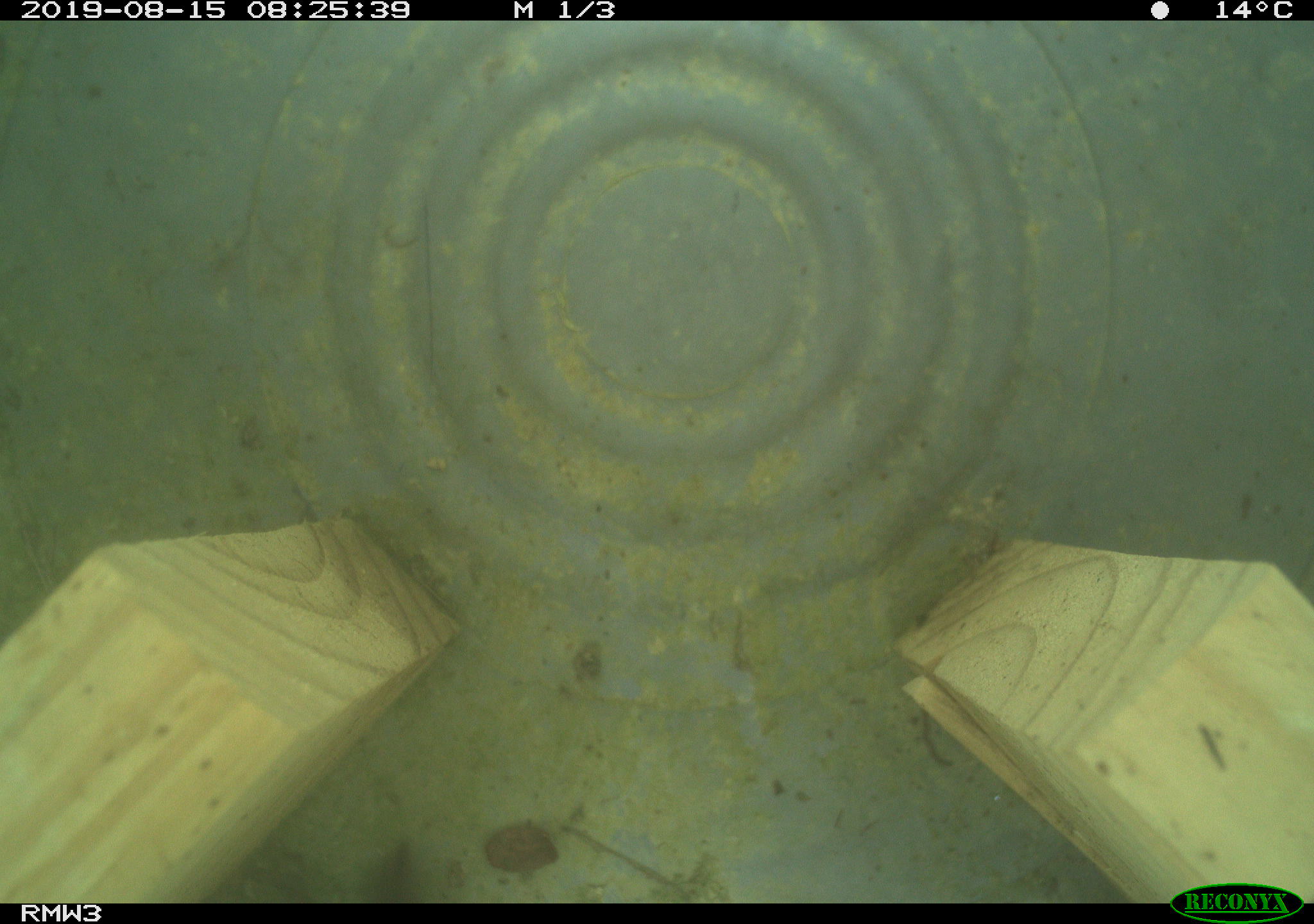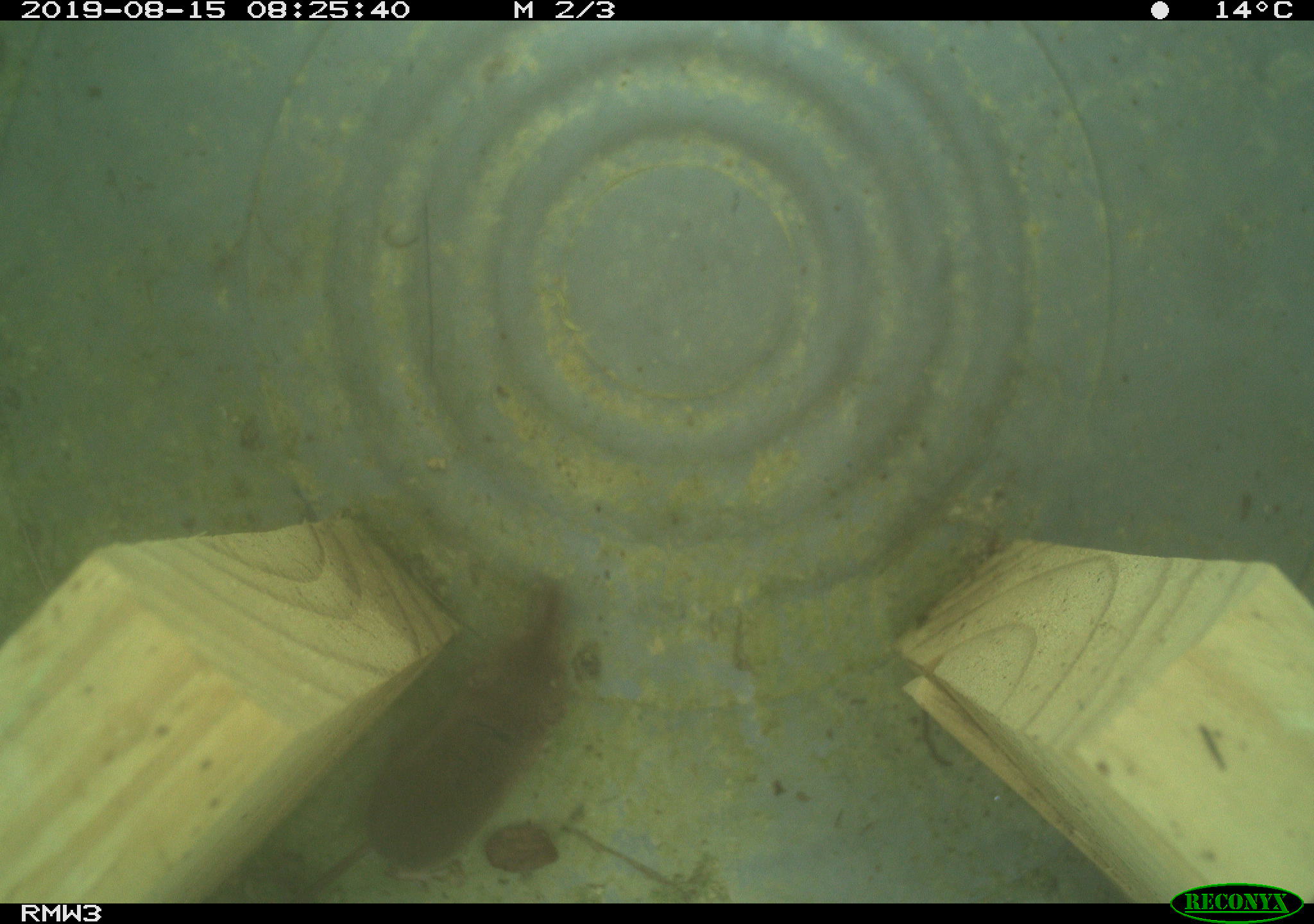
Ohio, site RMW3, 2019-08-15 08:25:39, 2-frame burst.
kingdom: Animalia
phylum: Chordata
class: Mammalia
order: Eulipotyphla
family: Soricidae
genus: Sorex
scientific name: Sorex cinereus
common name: masked shrew